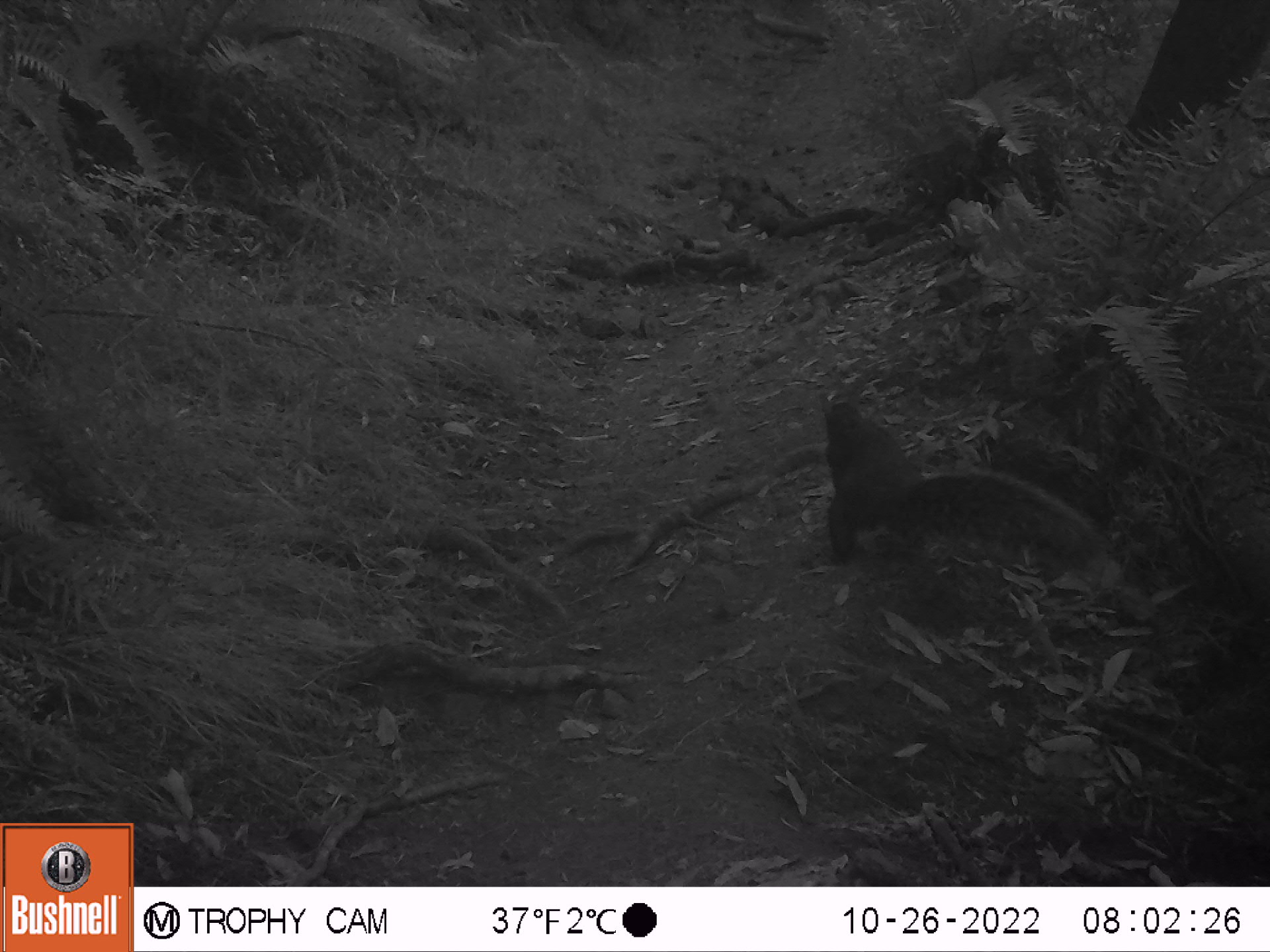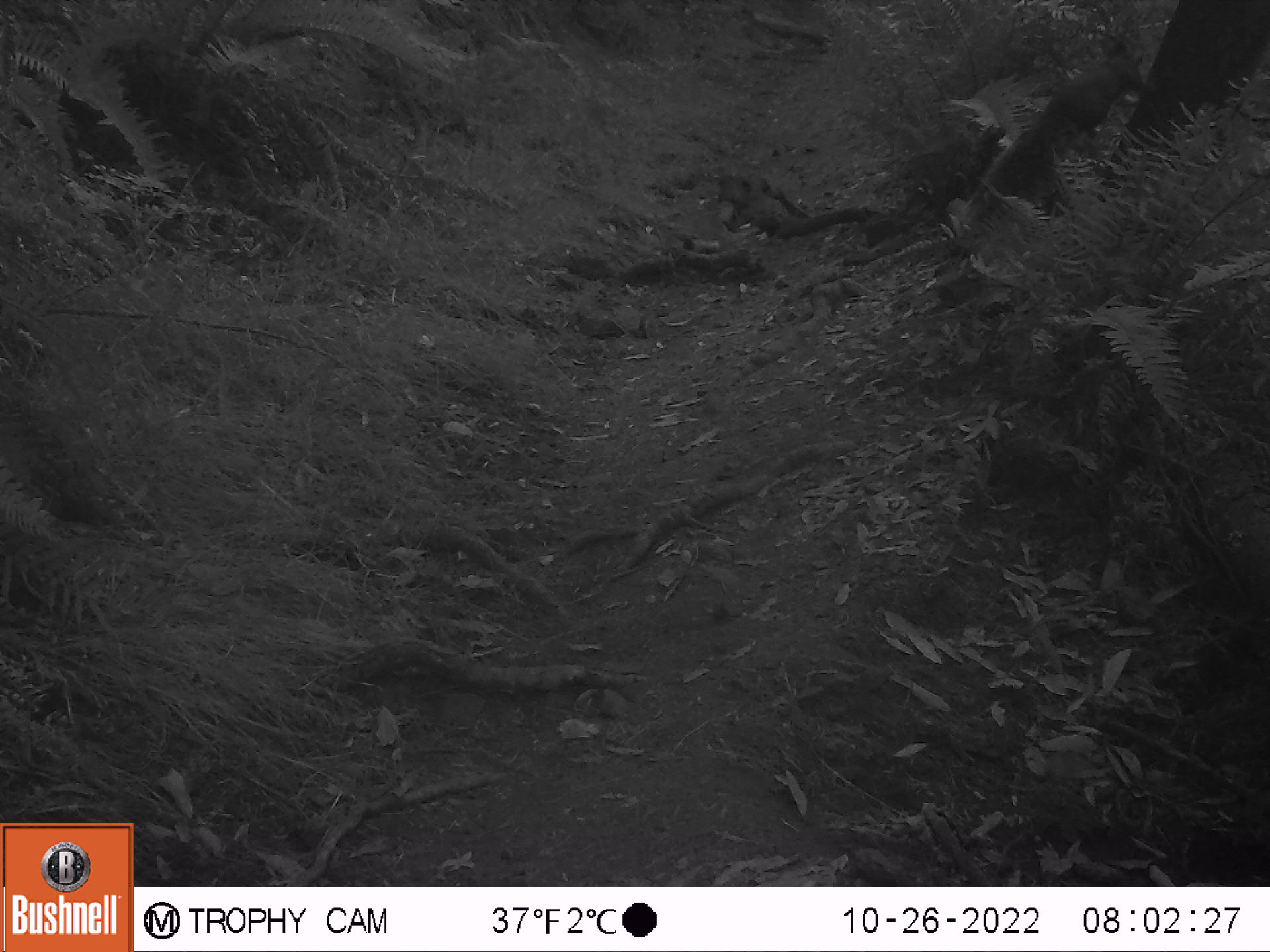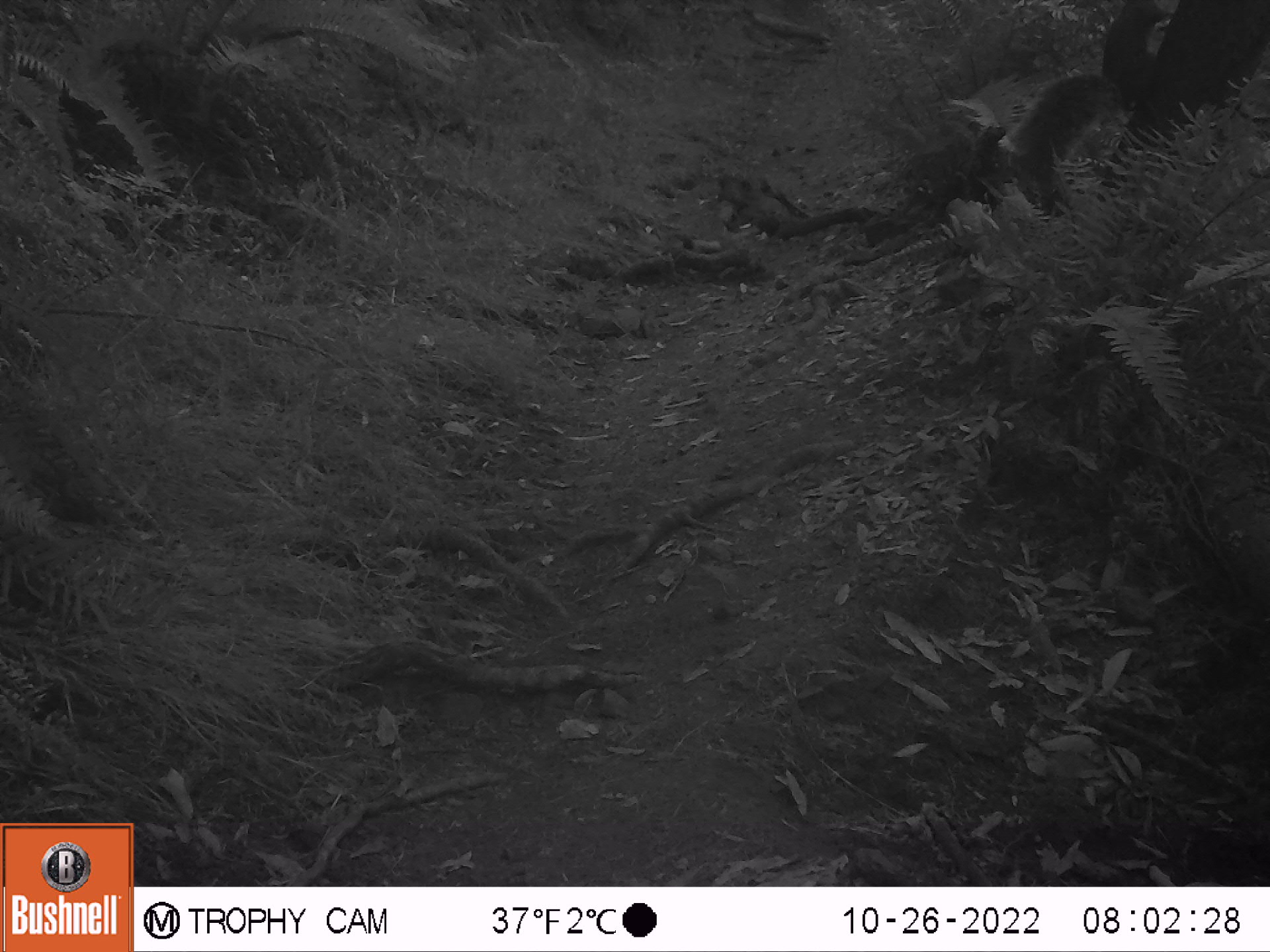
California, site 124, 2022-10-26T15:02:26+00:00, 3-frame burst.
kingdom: Animalia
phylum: Chordata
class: Mammalia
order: Rodentia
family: Sciuridae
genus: Sciurus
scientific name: Sciurus griseus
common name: western gray squirrel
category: western grey squirrel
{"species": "western grey squirrel (western gray squirrel) (Sciurus griseus)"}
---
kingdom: Animalia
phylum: Chordata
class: Mammalia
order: Rodentia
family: Sciuridae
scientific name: Sciuridae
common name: squirrel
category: unknown squirrel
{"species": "unknown squirrel (squirrel) (Sciuridae)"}